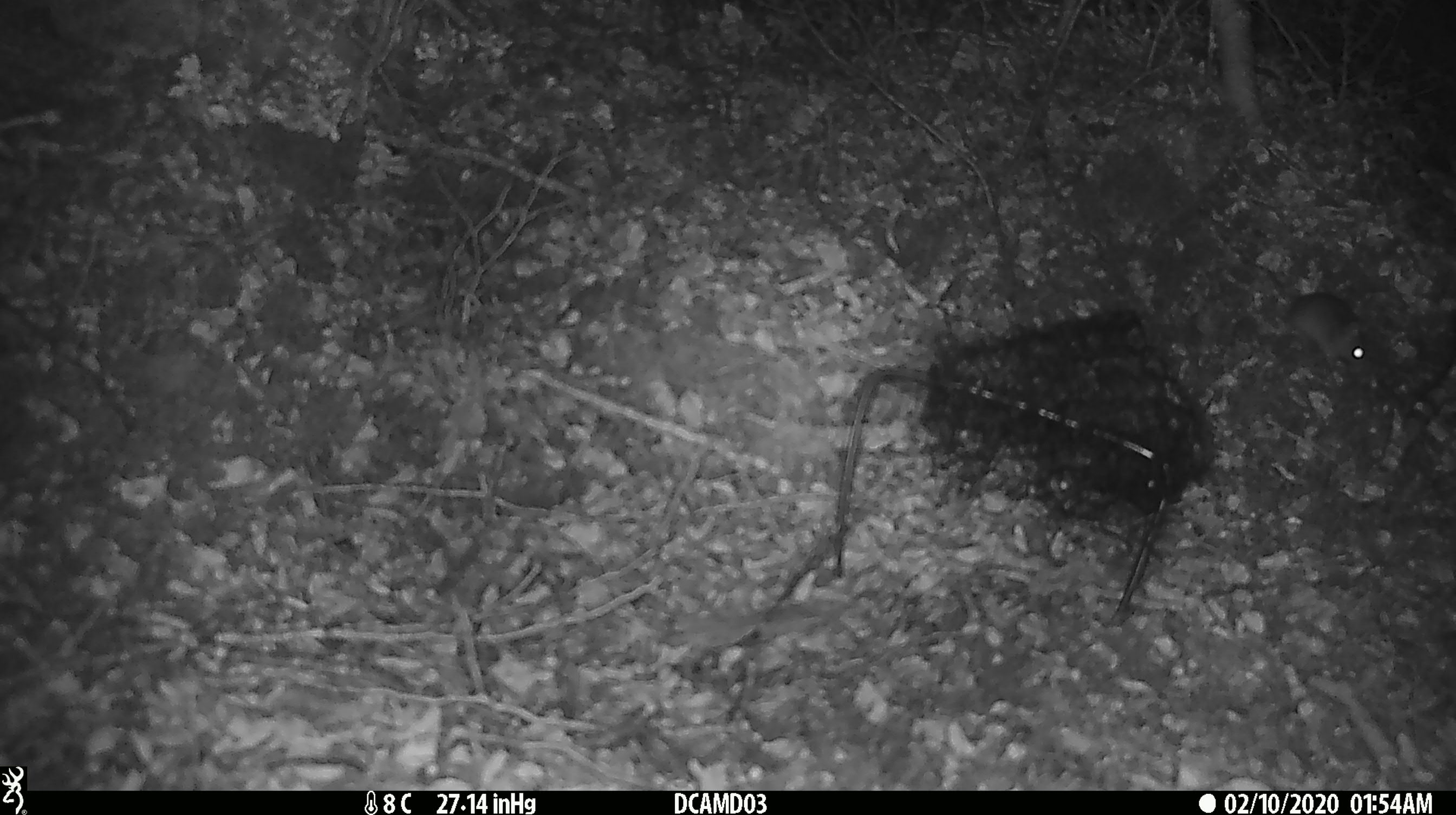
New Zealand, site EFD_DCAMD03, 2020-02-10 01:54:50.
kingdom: Animalia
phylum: Chordata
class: Mammalia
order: Rodentia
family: Muridae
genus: Mus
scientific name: Mus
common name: mouse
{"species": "mouse (Mus)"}